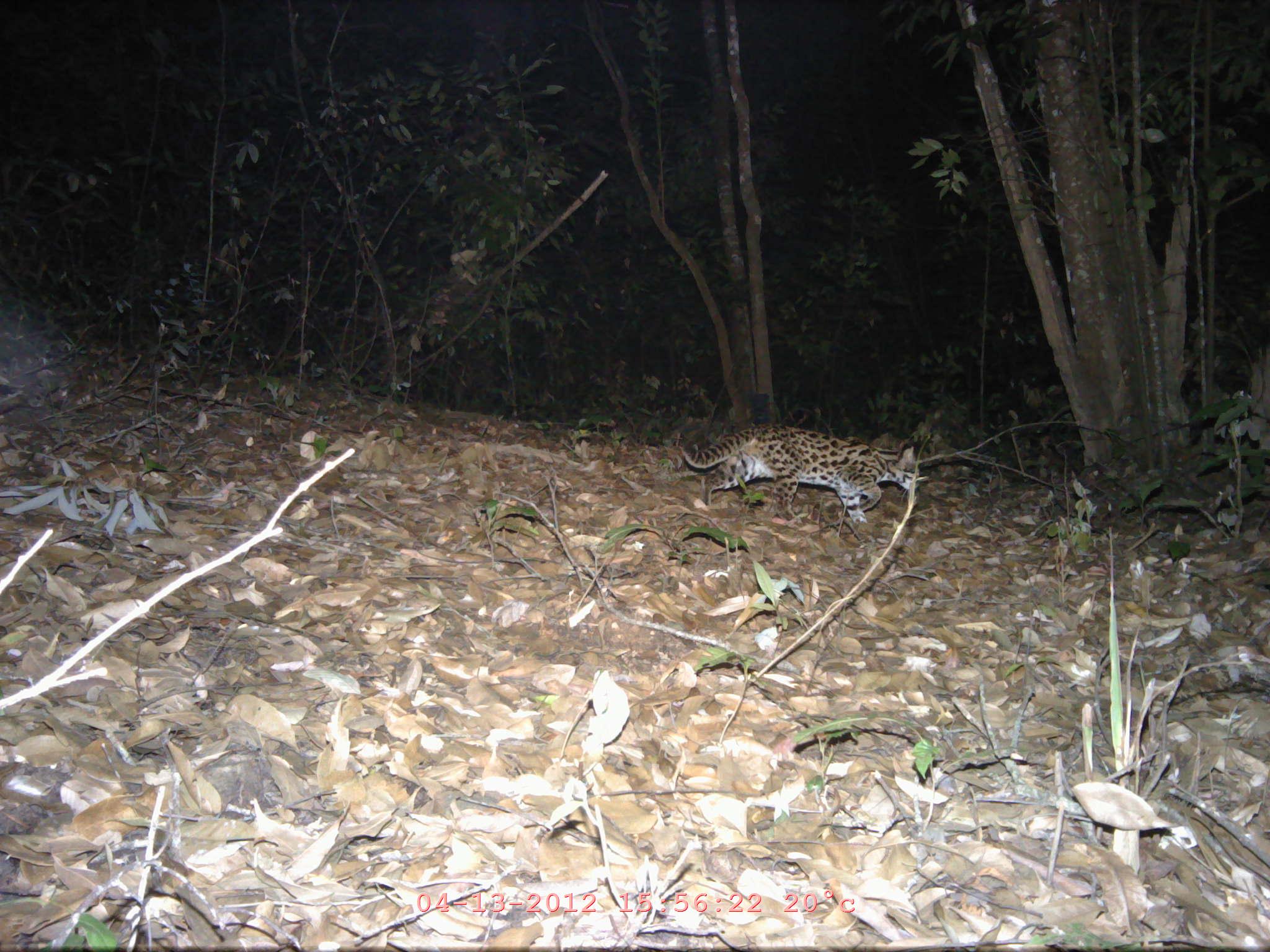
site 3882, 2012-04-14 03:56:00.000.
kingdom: Animalia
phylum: Chordata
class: Mammalia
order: Carnivora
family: Felidae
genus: Prionailurus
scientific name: Prionailurus bengalensis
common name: mainland leopard cat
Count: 1.